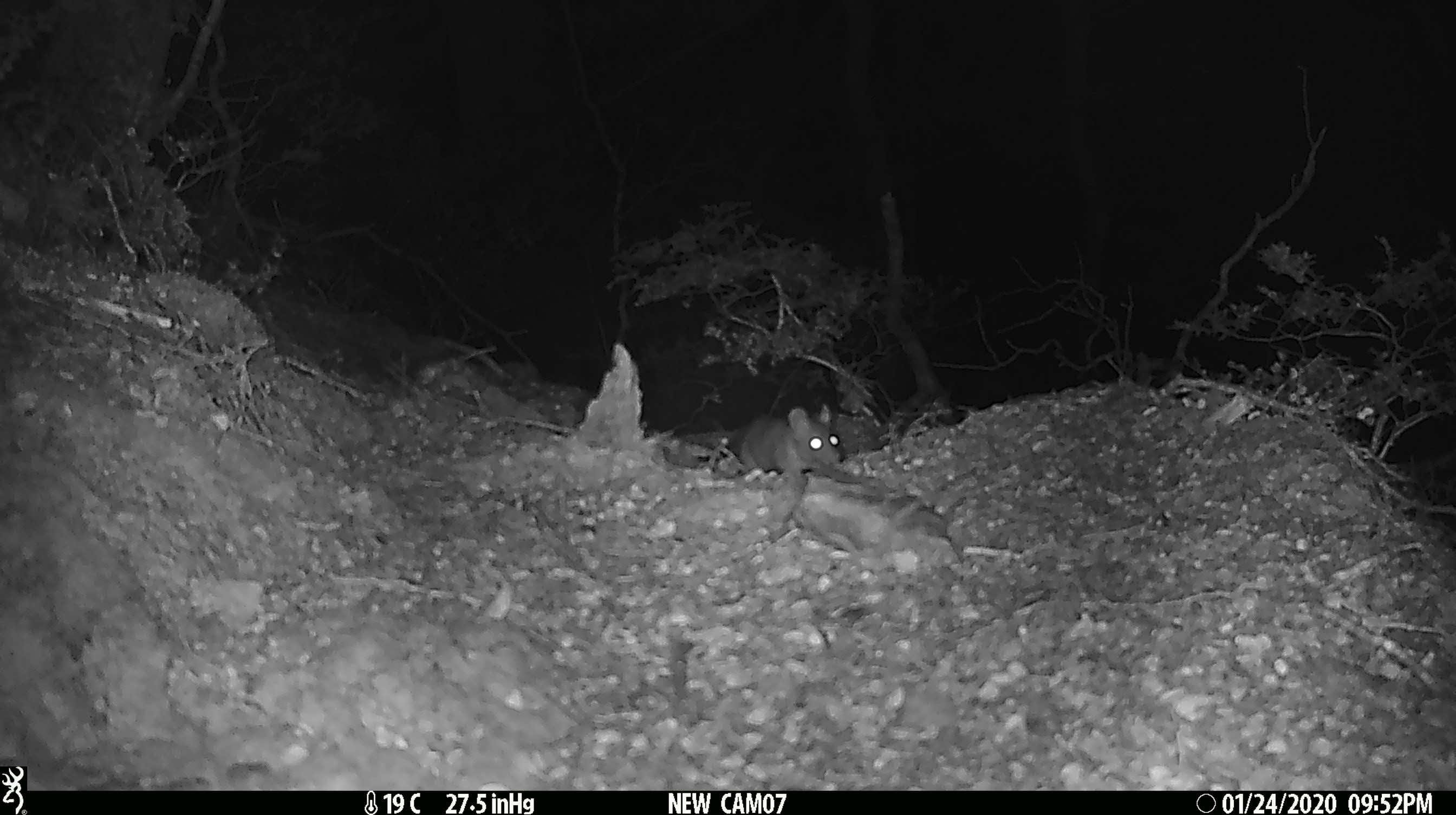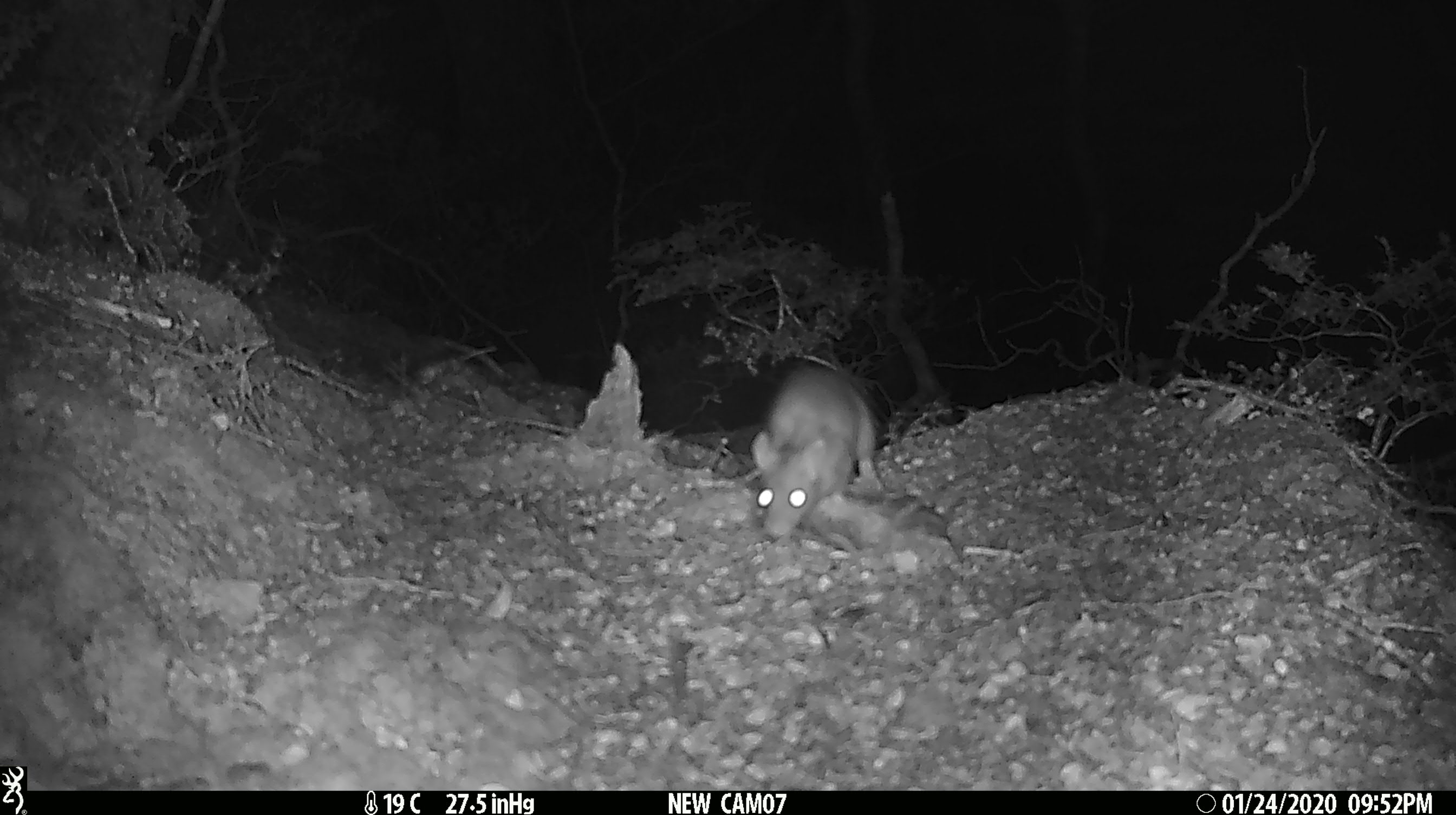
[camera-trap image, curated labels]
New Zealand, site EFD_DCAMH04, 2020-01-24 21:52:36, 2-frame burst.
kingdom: Animalia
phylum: Chordata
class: Mammalia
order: Rodentia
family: Muridae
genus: Rattus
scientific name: Rattus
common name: rat